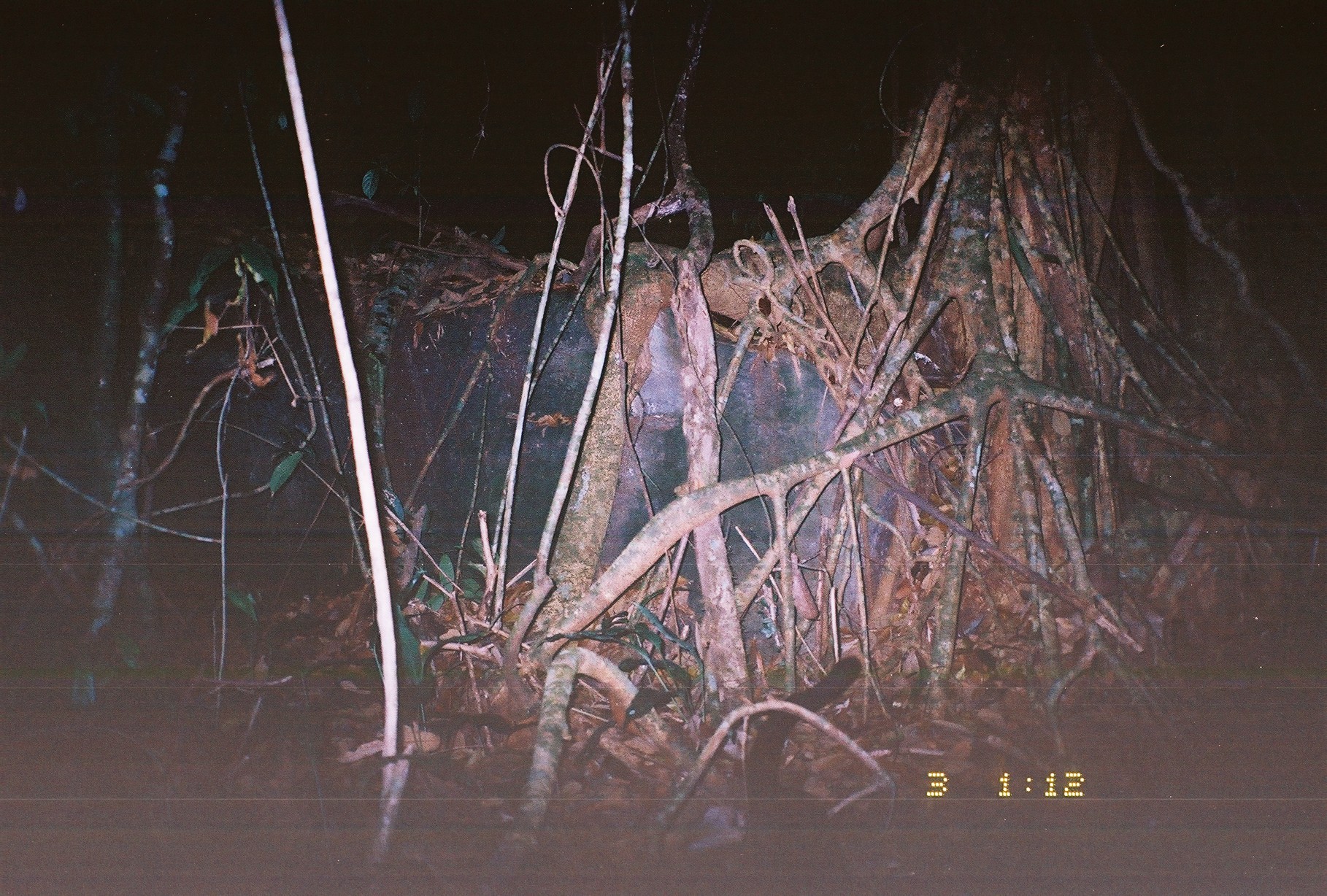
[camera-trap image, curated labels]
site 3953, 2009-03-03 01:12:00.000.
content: unidentified animal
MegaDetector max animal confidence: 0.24